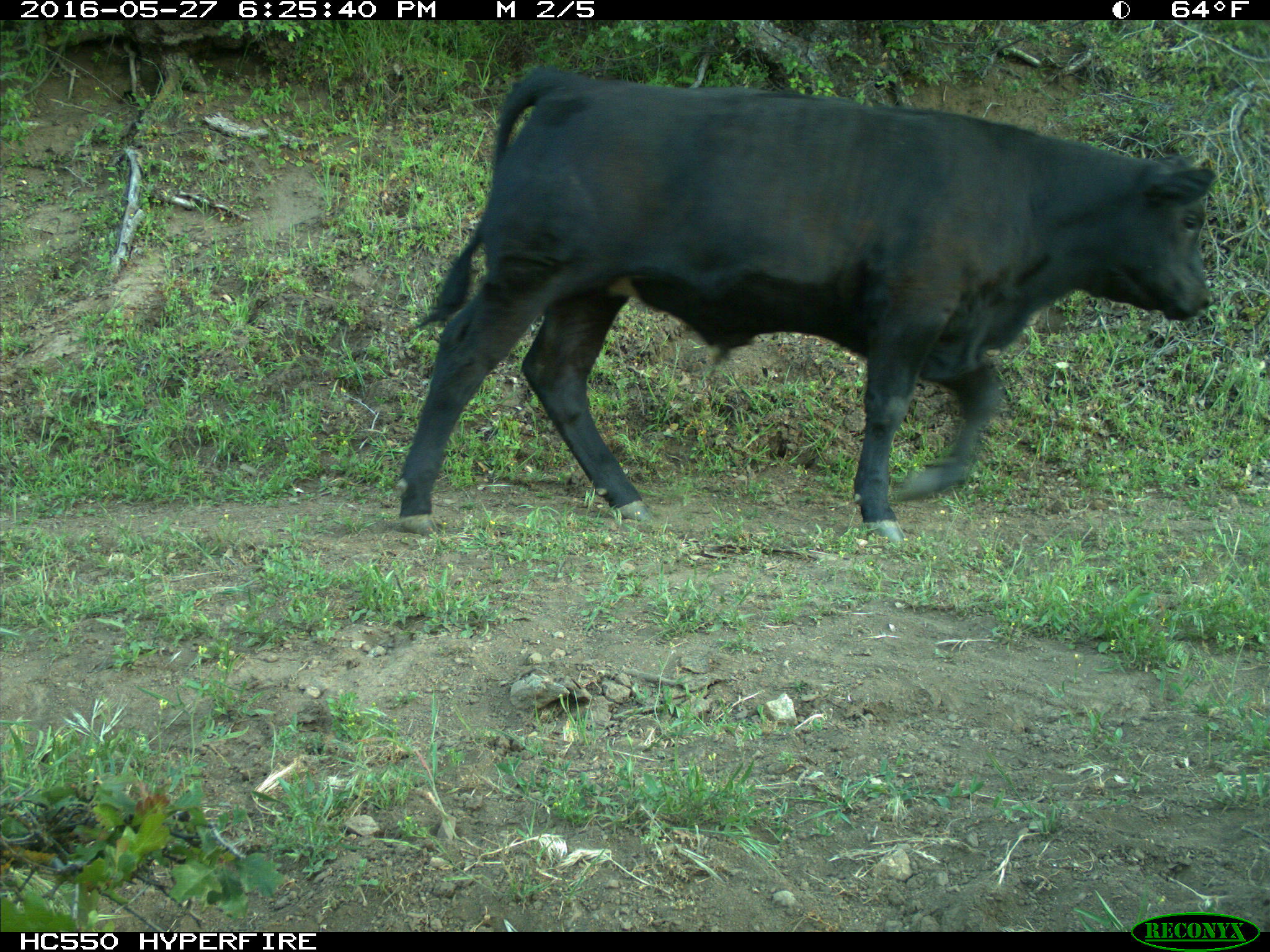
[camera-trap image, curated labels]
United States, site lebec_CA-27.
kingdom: Animalia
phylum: Chordata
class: Mammalia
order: Artiodactyla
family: Bovidae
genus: Bos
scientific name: Bos taurus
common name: domestic cow